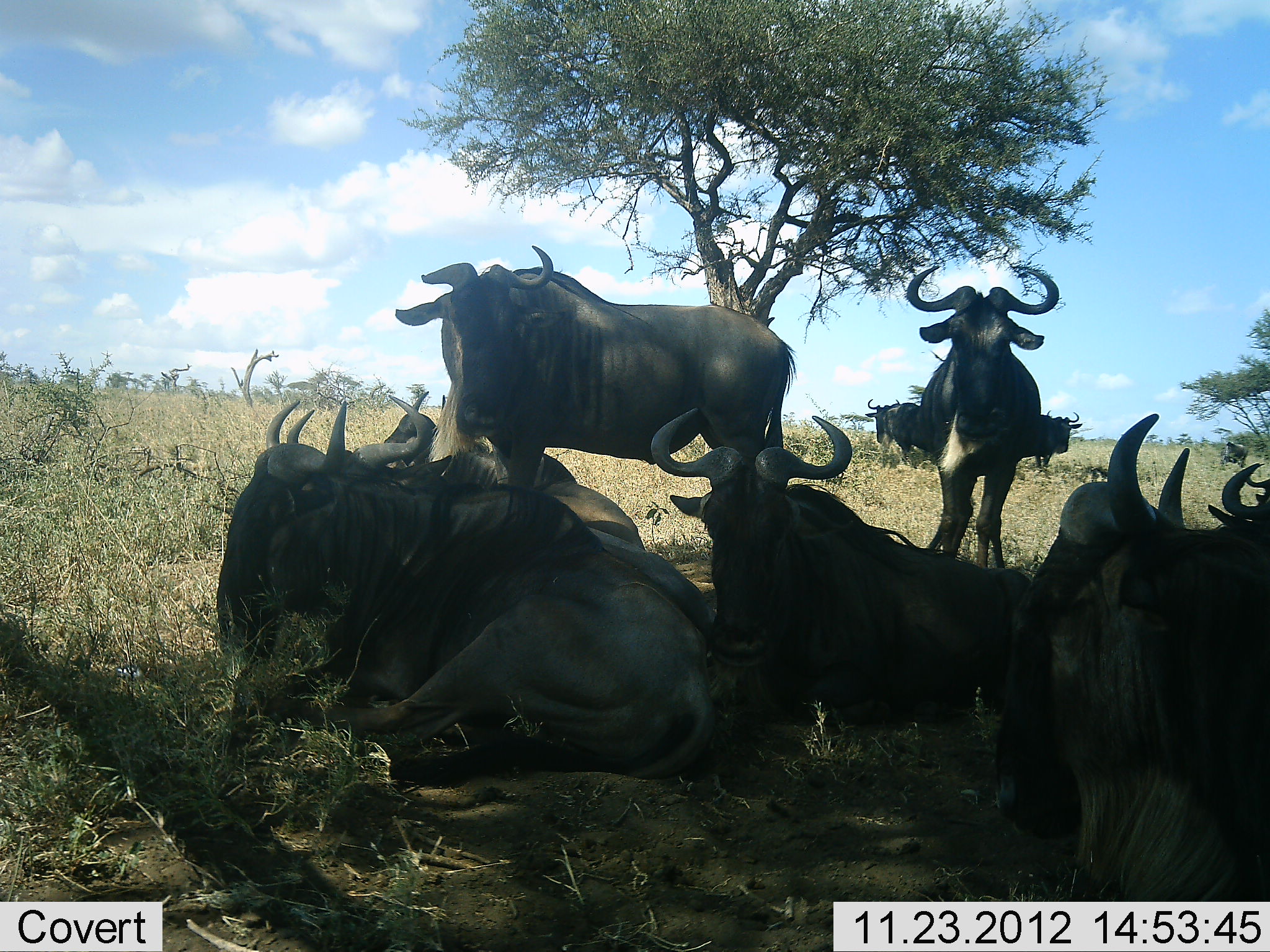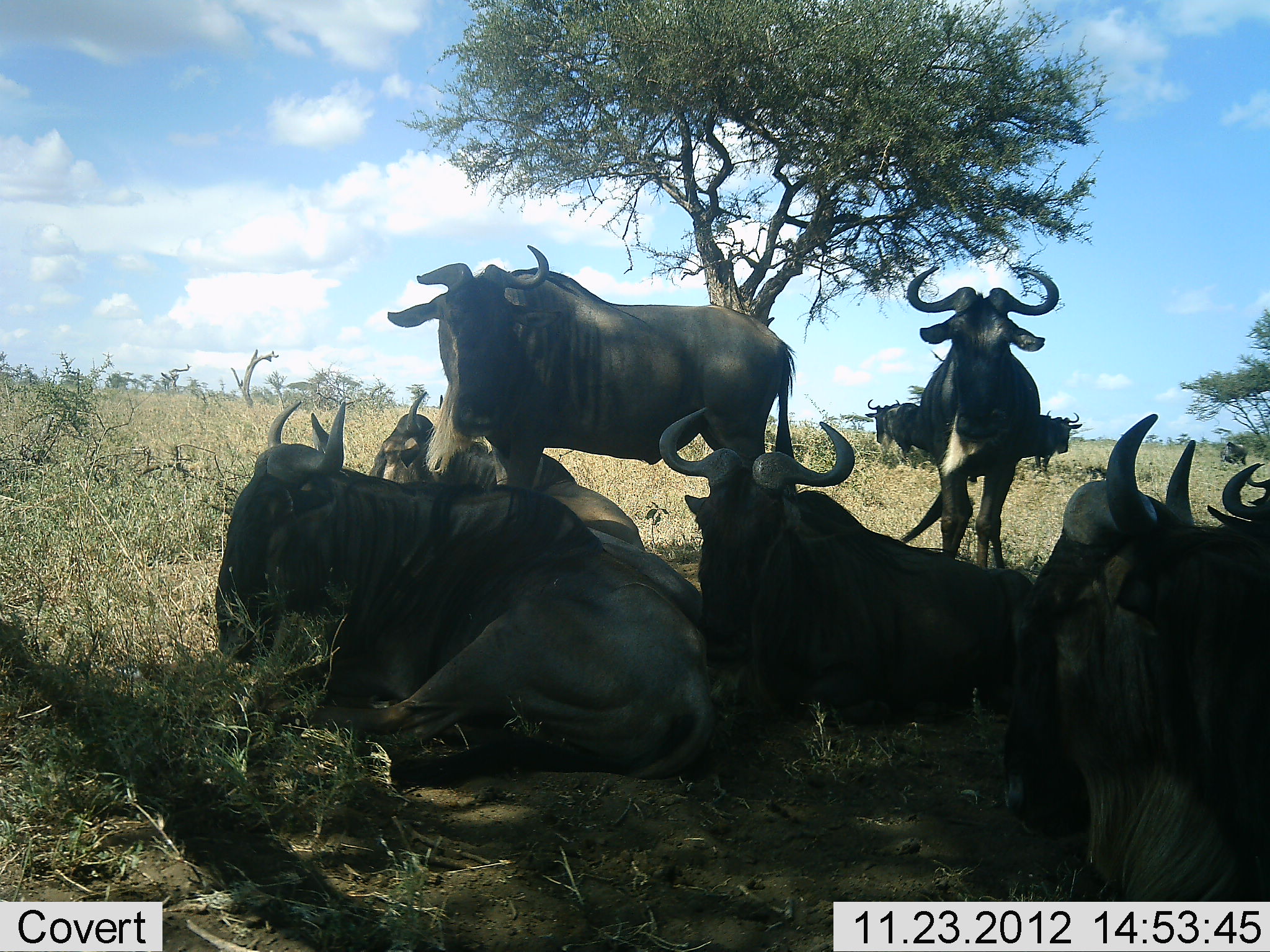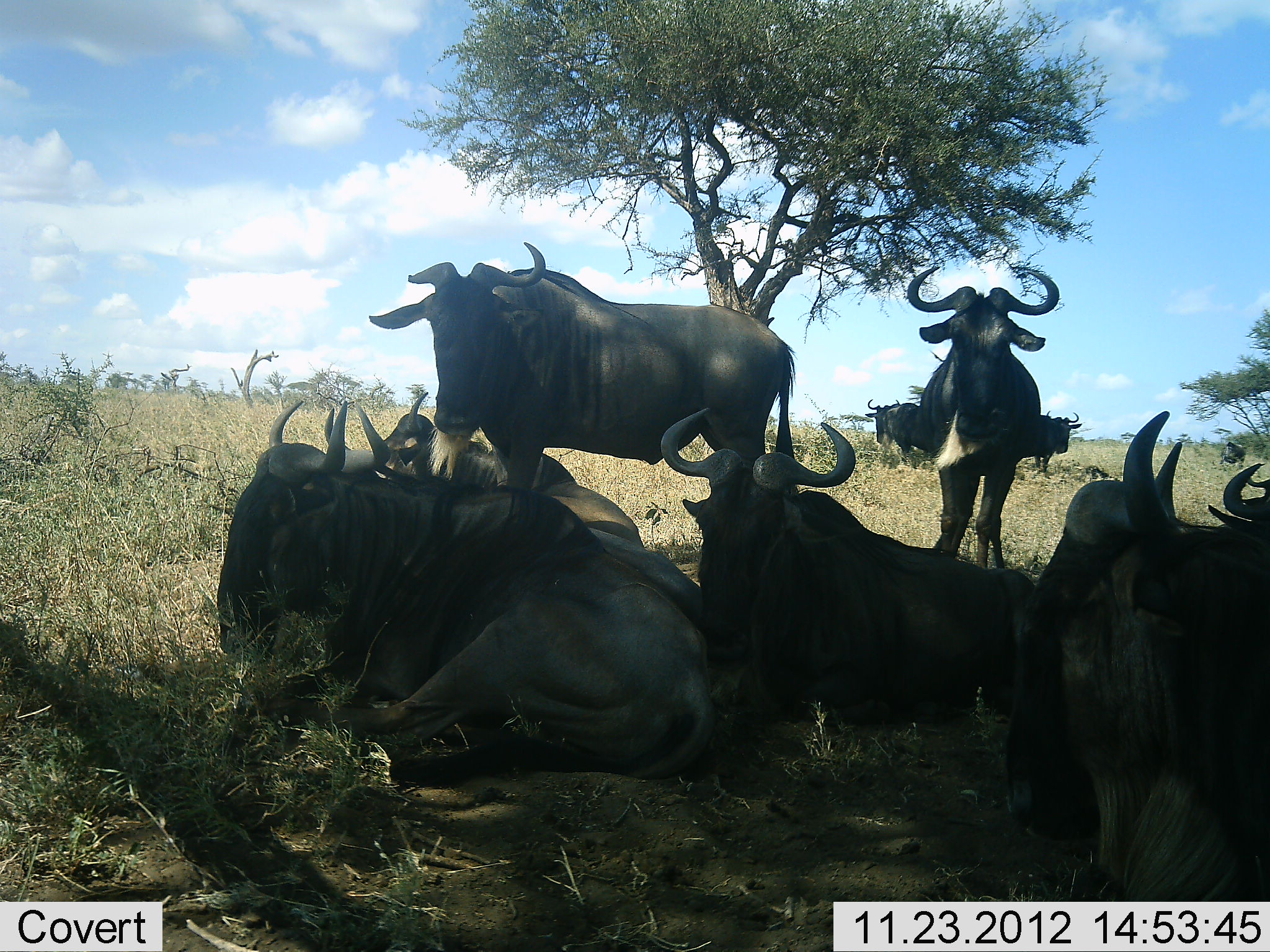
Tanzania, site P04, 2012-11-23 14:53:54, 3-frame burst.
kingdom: Animalia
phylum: Chordata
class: Mammalia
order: Artiodactyla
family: Bovidae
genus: Connochaetes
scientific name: Connochaetes taurinus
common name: blue wildebeest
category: wildebeest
Wildebeest (blue wildebeest) (Connochaetes taurinus), count 9. Behavior (volunteer vote fractions): standing 80%, resting 100%, moving 0%, interacting 0%. Young present (vote fraction): 0%. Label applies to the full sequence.